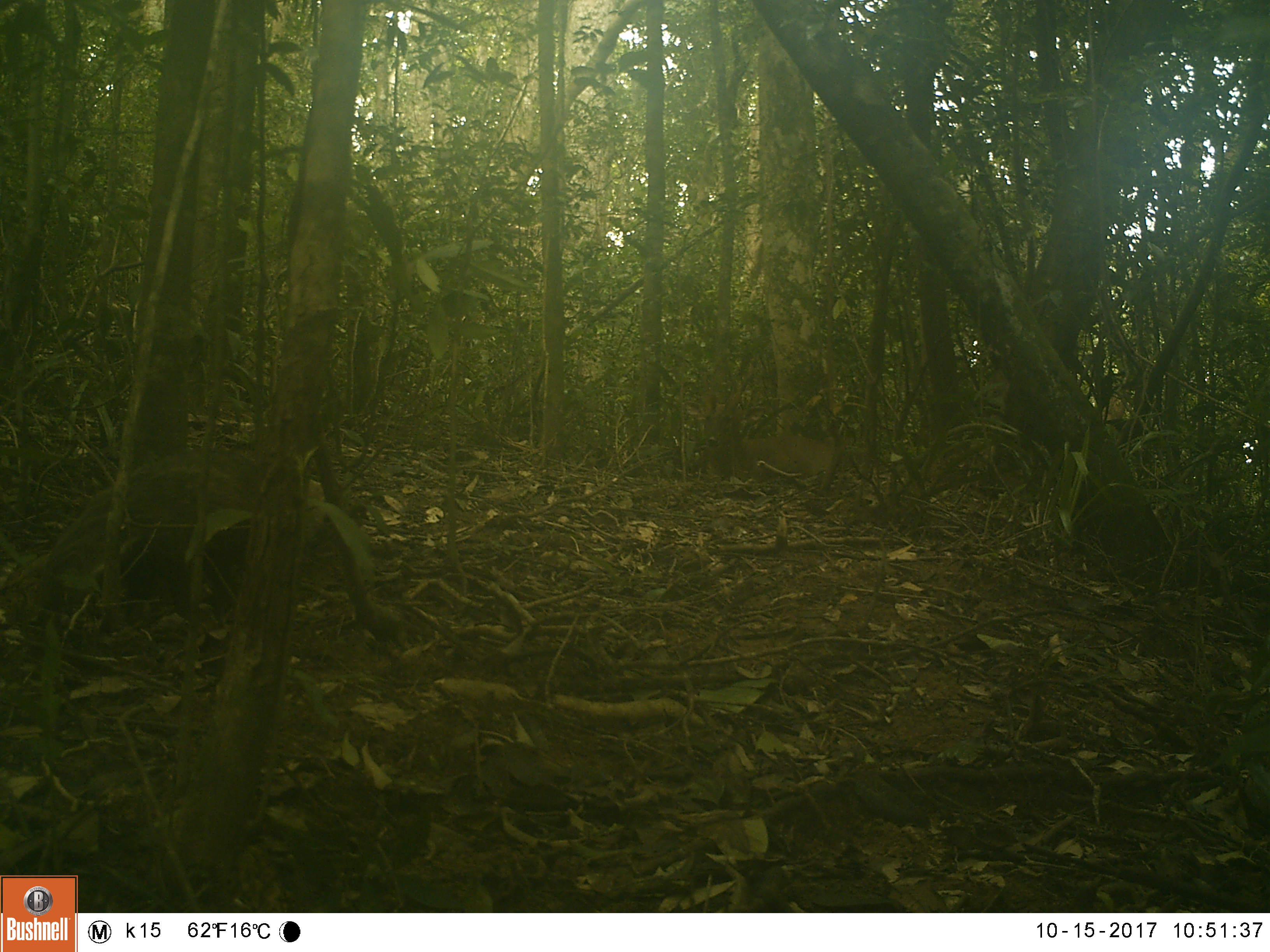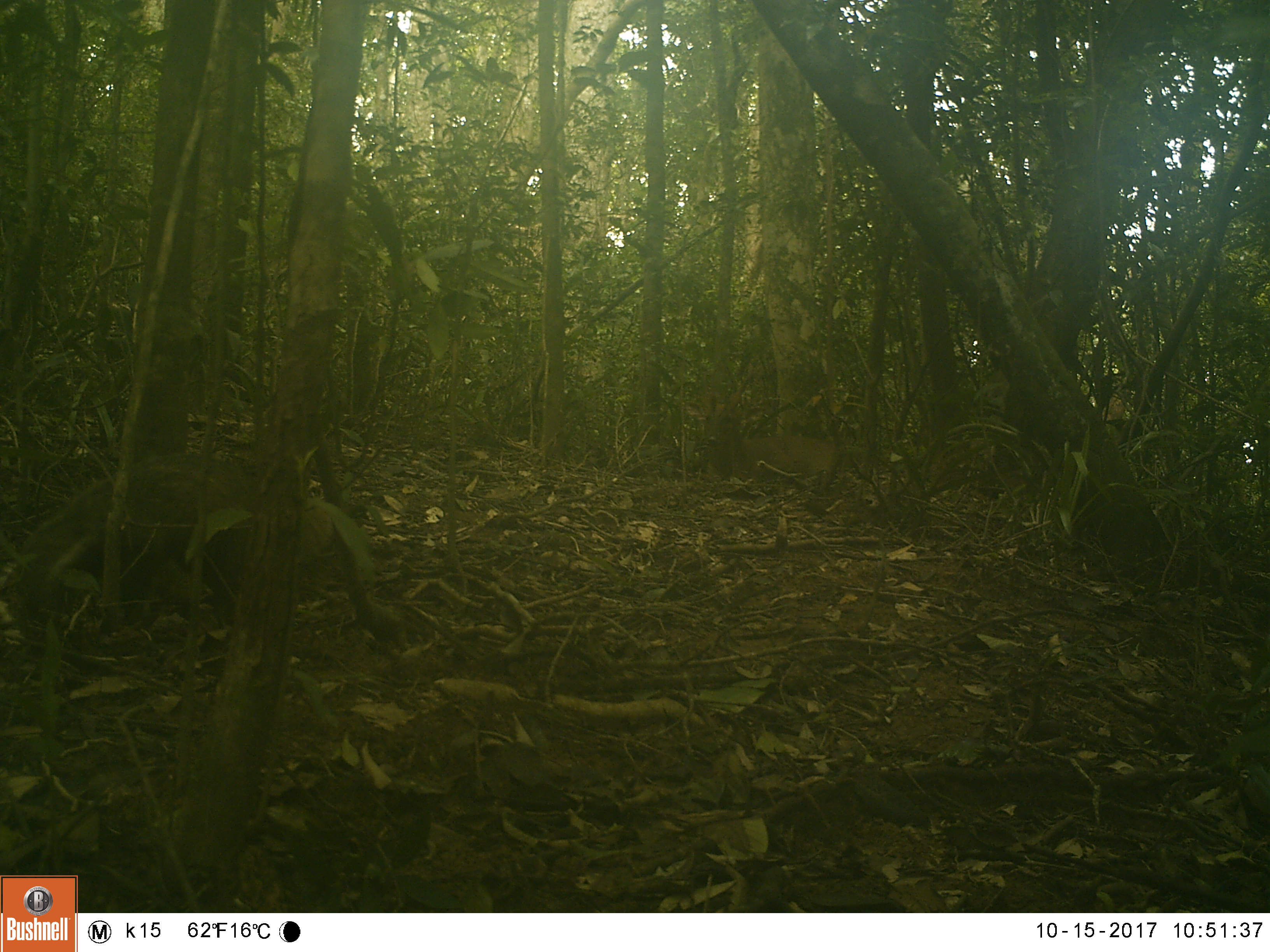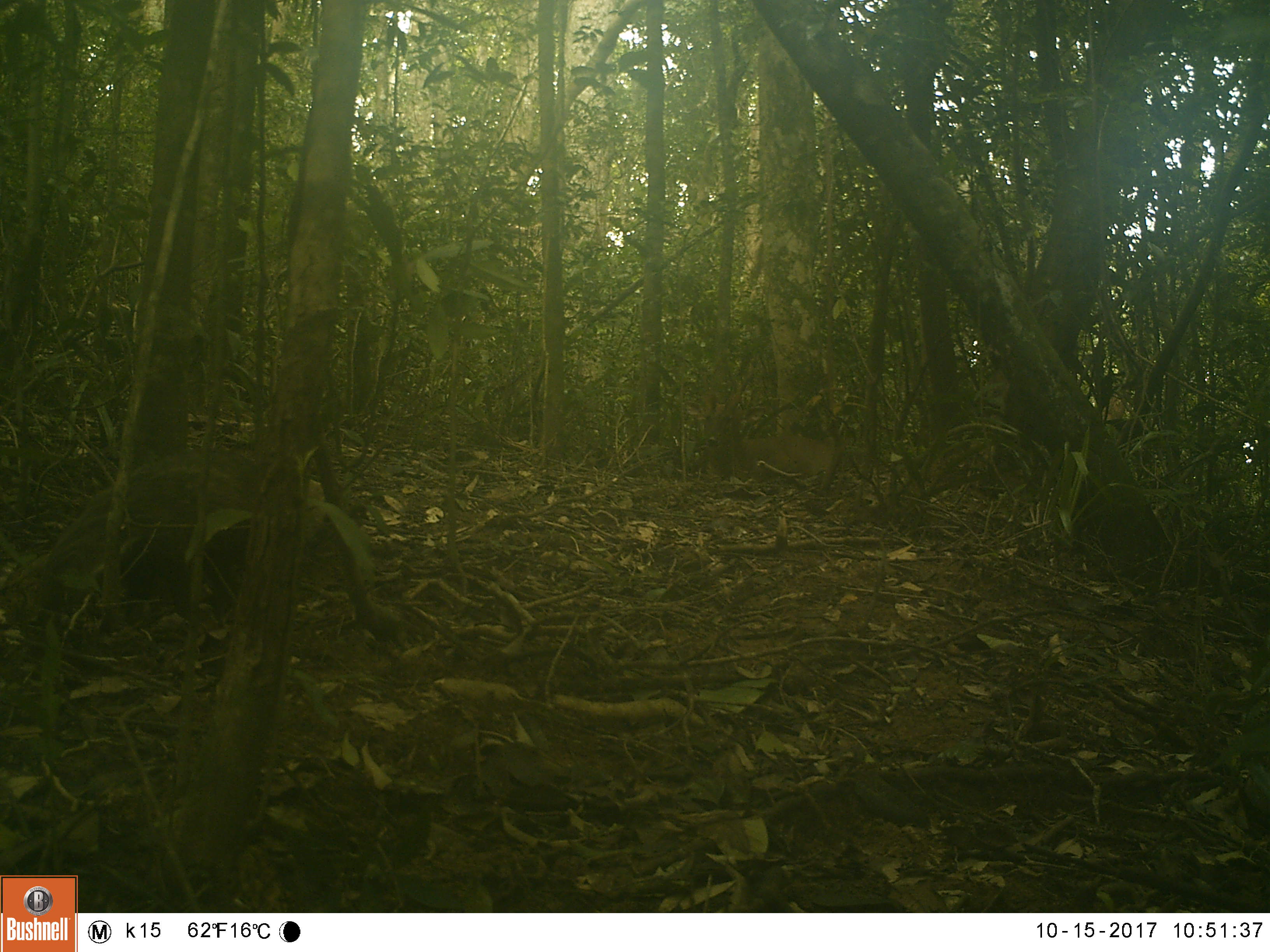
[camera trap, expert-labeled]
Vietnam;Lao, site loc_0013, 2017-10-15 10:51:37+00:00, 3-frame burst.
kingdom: Animalia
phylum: Chordata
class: Mammalia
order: Carnivora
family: Herpestidae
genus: Urva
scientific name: Urva urva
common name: crab-eating mongoose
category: crab eating mongoose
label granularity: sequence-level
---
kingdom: Animalia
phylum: Chordata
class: Mammalia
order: Artiodactyla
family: Cervidae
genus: Muntiacus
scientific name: Muntiacus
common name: muntjacs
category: unidentified muntjac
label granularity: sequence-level